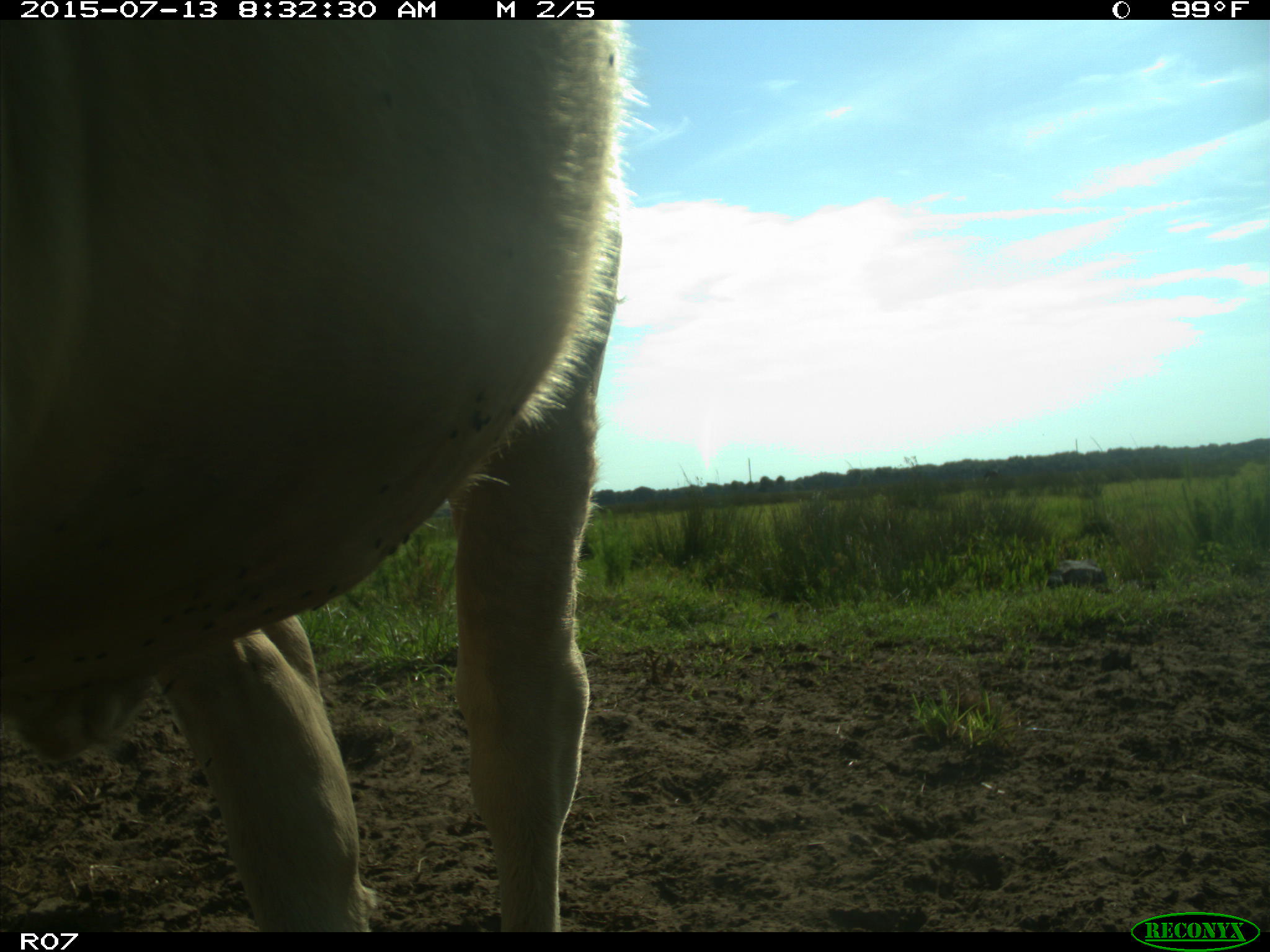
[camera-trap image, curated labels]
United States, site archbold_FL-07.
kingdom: Animalia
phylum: Chordata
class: Mammalia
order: Artiodactyla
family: Bovidae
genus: Bos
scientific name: Bos taurus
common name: domestic cow